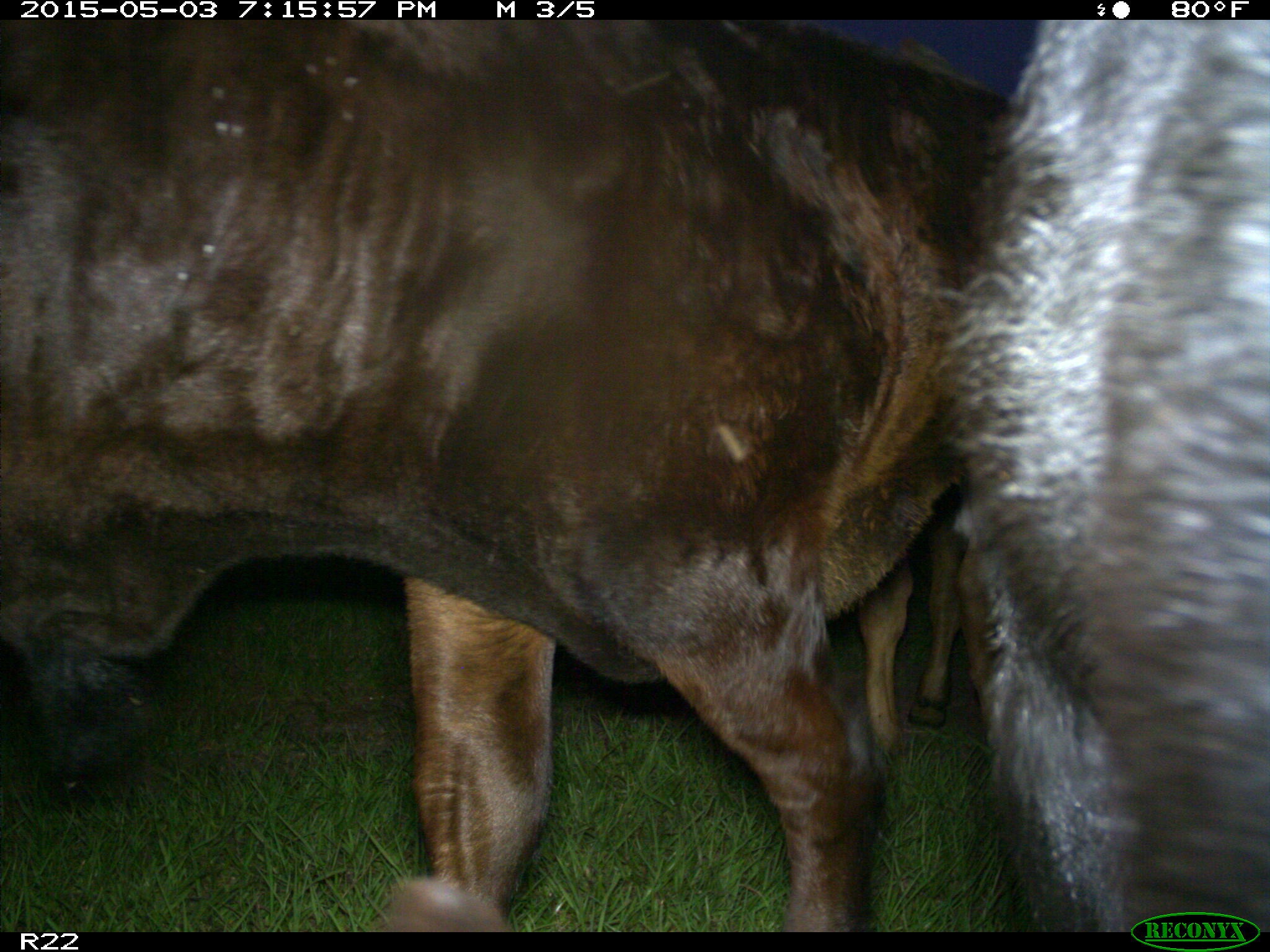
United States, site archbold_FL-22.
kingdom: Animalia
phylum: Chordata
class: Mammalia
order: Artiodactyla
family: Bovidae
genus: Bos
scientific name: Bos taurus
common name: domestic cow